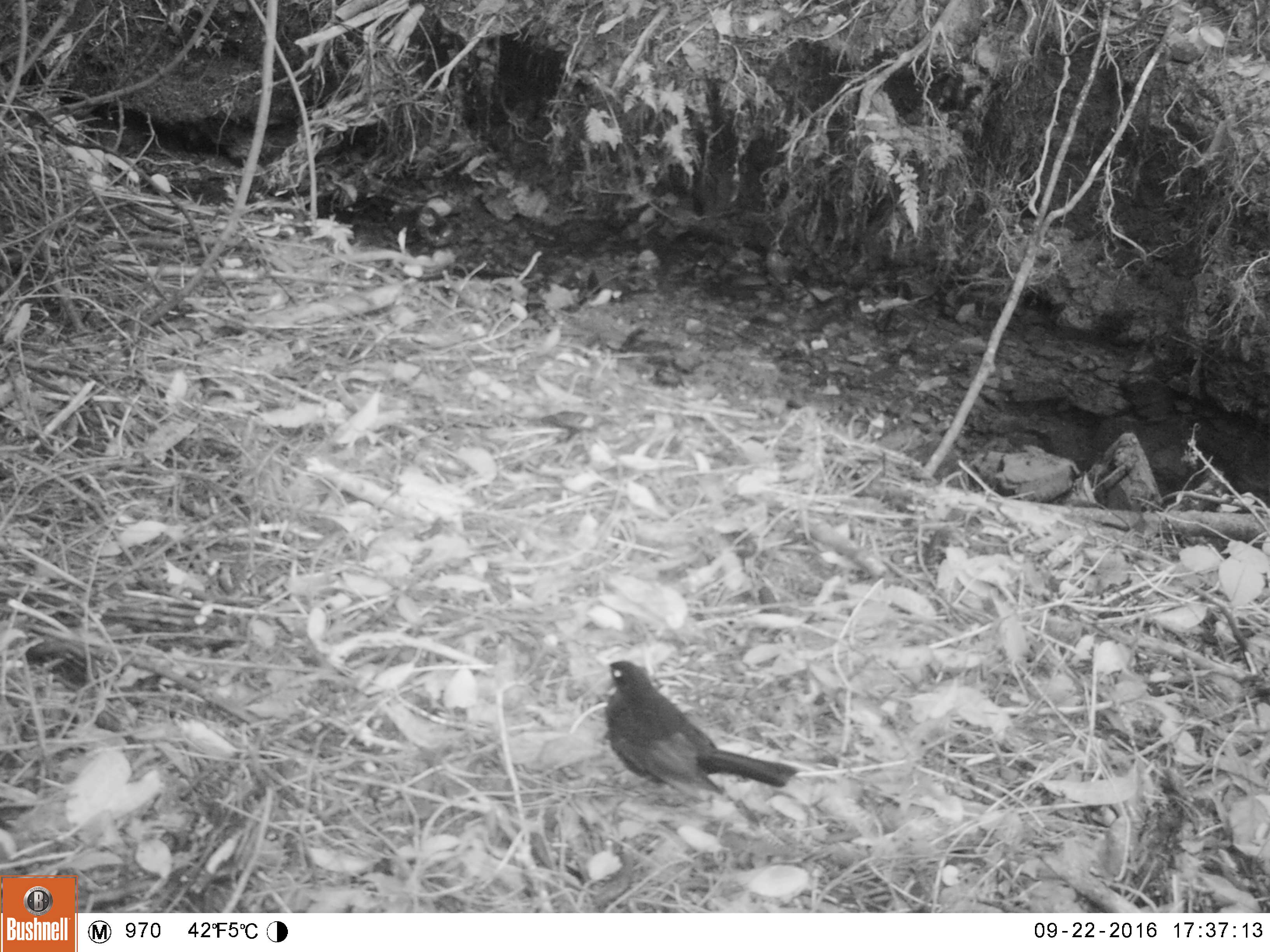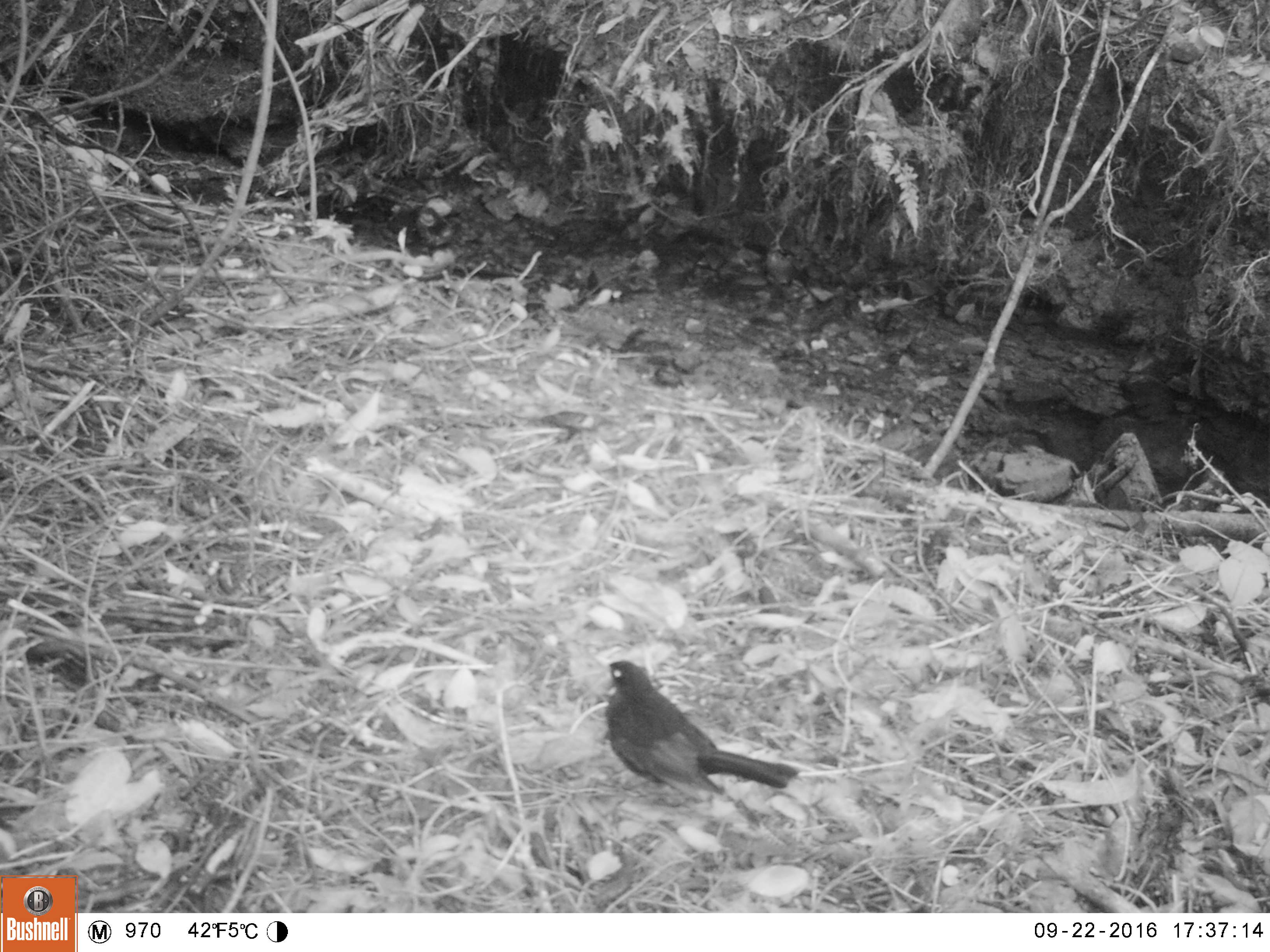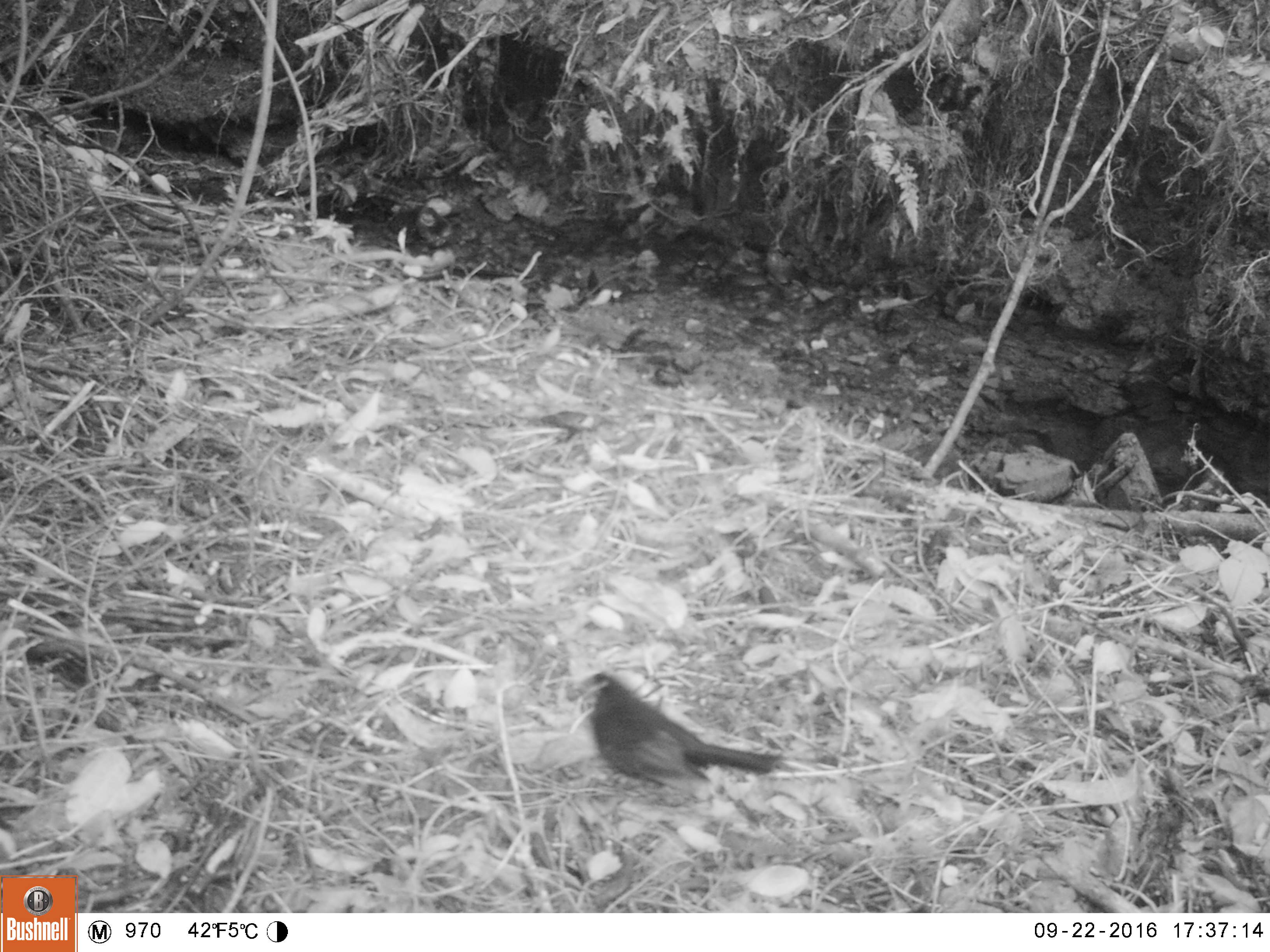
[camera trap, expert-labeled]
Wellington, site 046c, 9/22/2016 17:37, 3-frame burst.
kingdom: Animalia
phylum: Chordata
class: Aves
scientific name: Aves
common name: bird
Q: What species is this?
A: Bird (Aves).